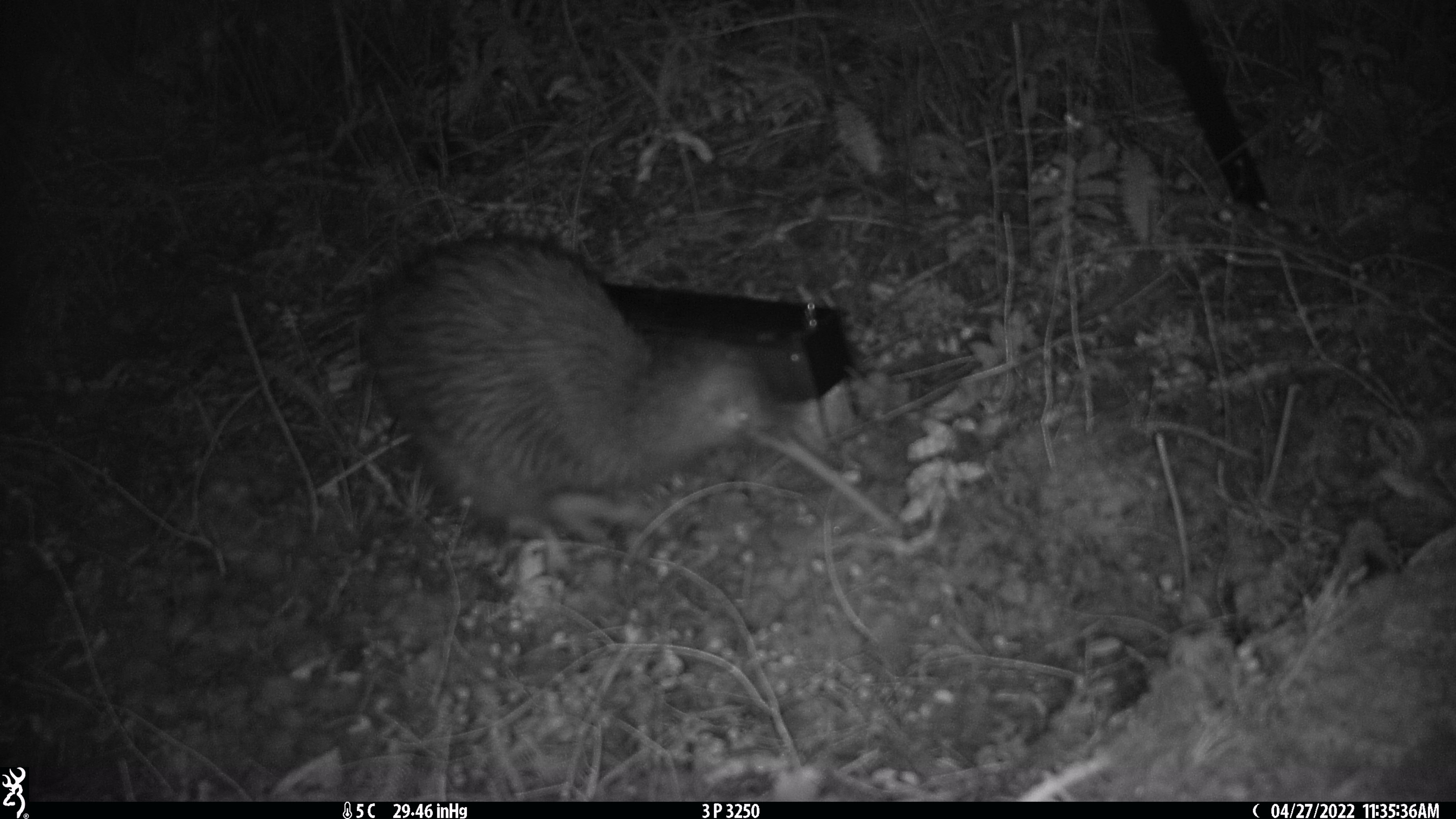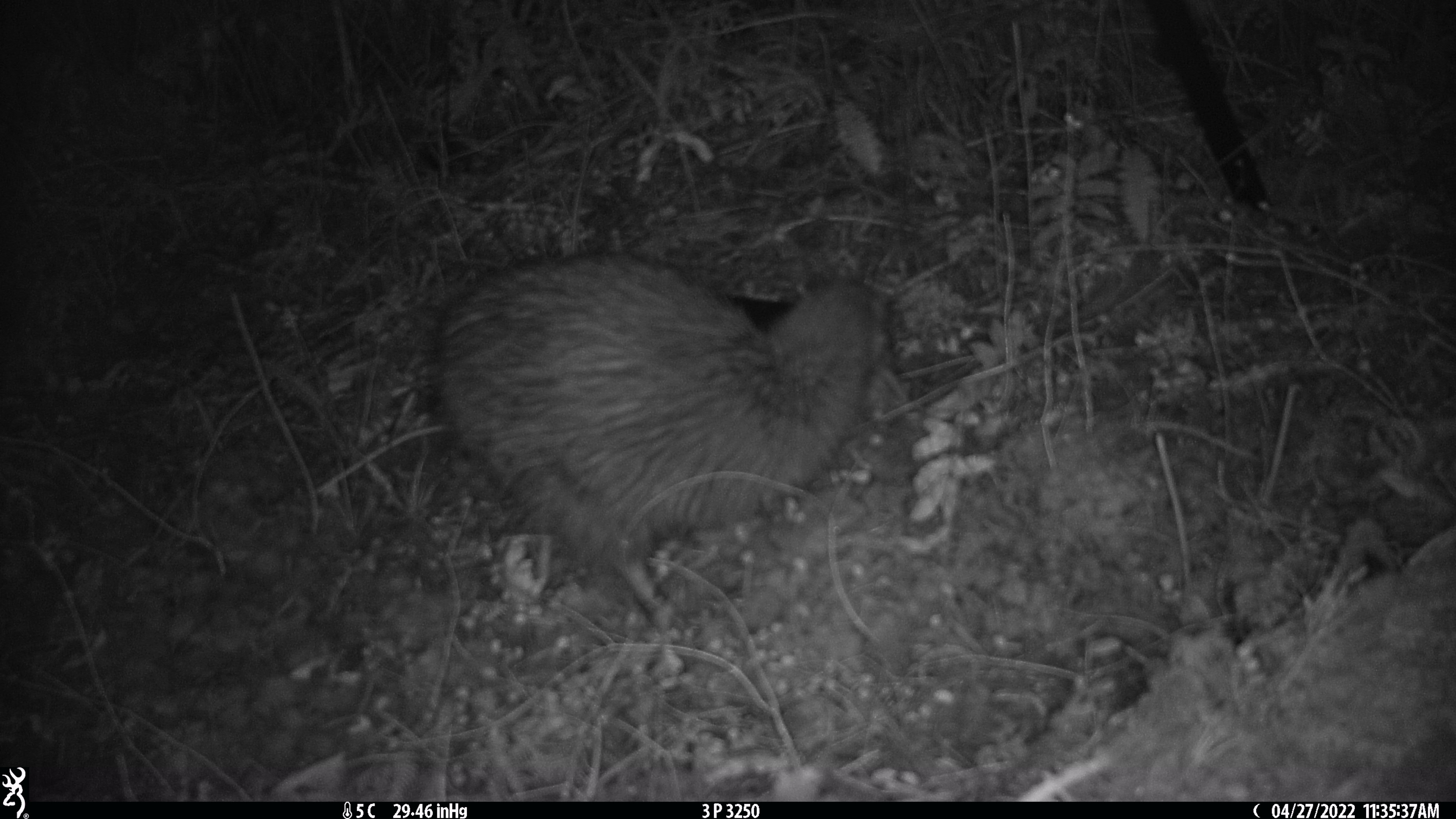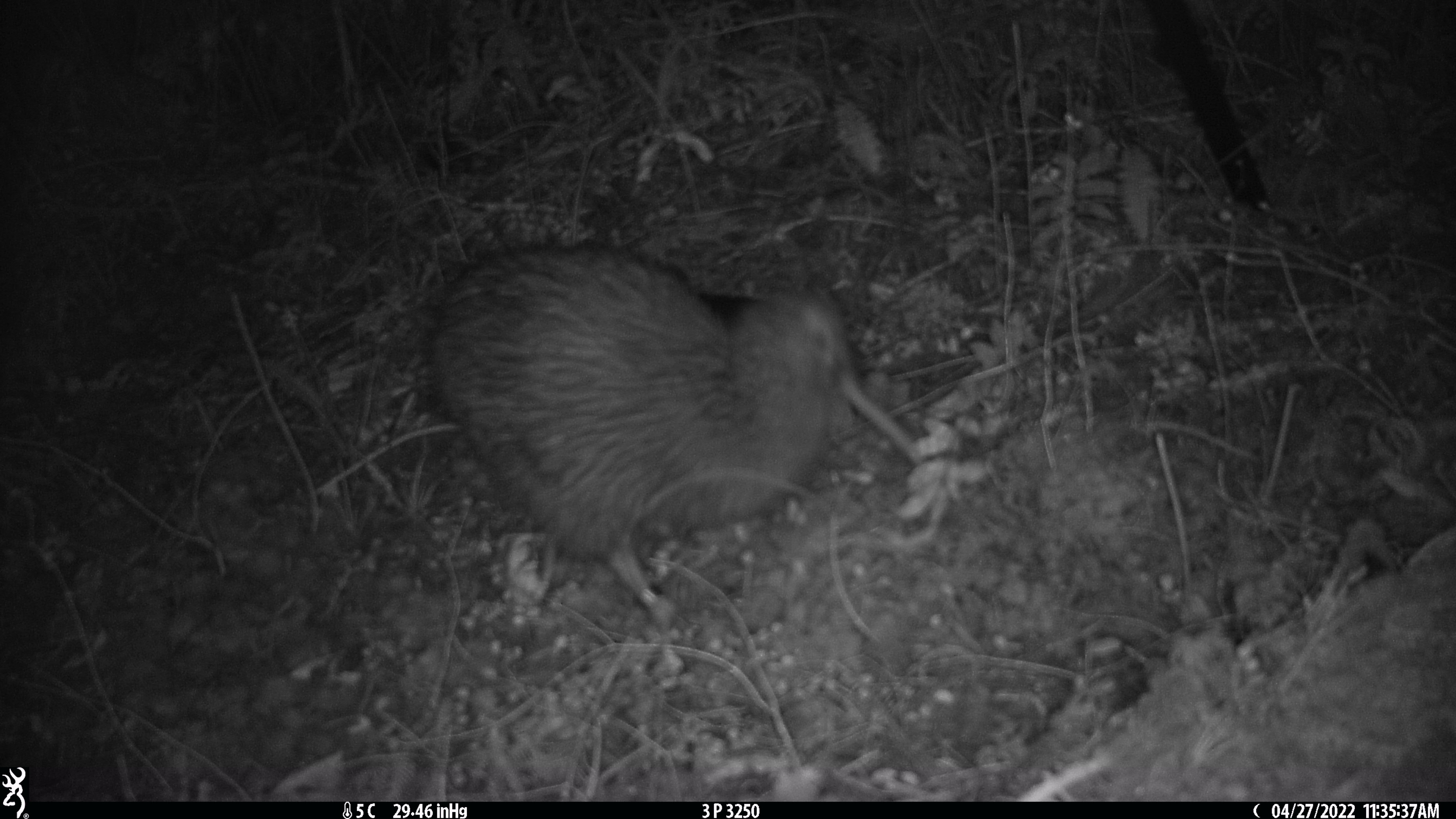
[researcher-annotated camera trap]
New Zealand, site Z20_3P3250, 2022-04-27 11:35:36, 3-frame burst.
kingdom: Animalia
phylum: Chordata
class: Aves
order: Apterygiformes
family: Apterygidae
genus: Apteryx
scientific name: Apteryx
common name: kiwi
Kiwi (Apteryx).